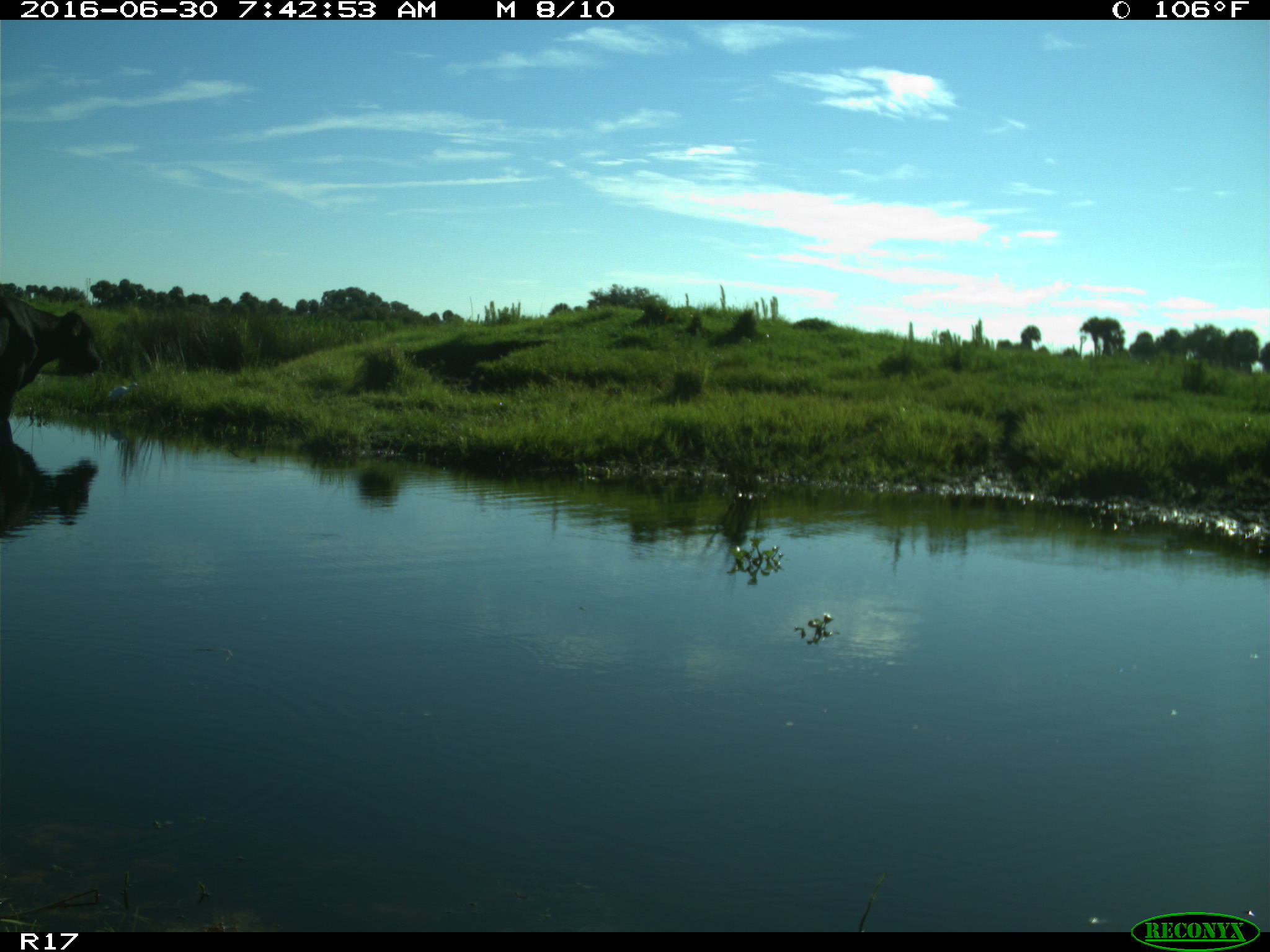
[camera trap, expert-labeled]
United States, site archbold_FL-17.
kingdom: Animalia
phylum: Chordata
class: Mammalia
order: Artiodactyla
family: Bovidae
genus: Bos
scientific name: Bos taurus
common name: domestic cow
Bos taurus (domestic cow).